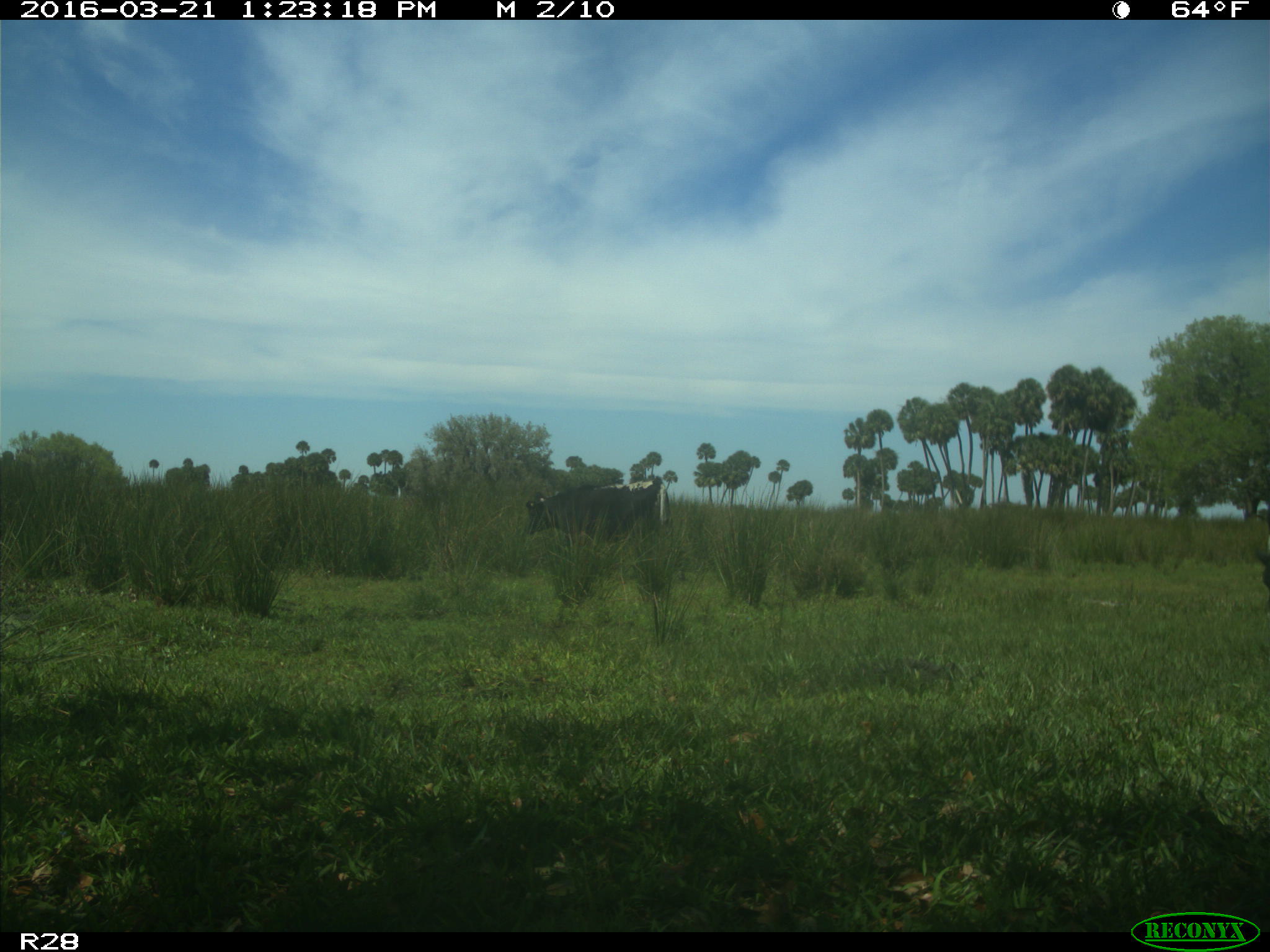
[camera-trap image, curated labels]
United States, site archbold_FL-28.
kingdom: Animalia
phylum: Chordata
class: Mammalia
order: Artiodactyla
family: Bovidae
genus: Bos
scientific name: Bos taurus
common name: domestic cow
Bos taurus (domestic cow).